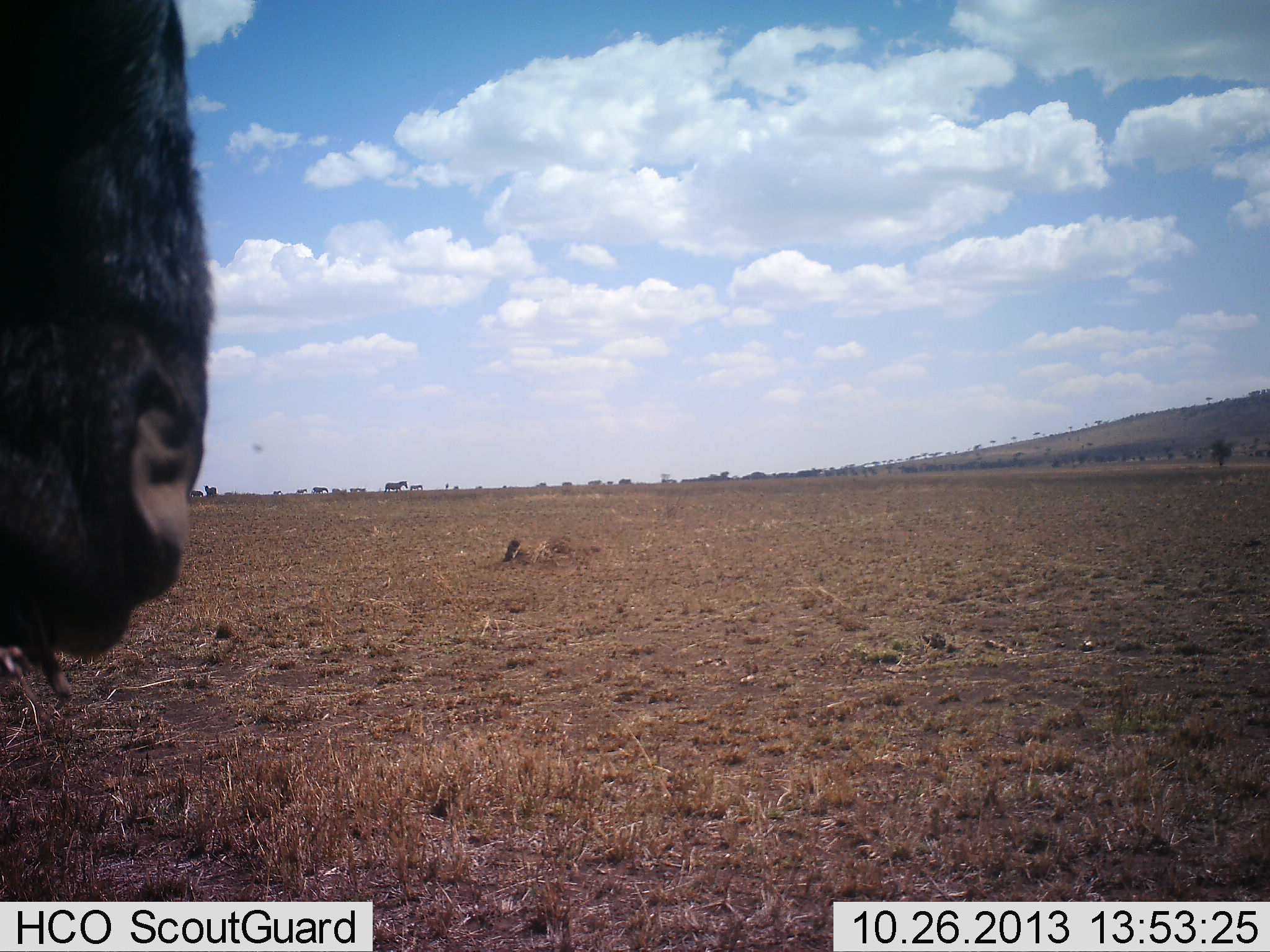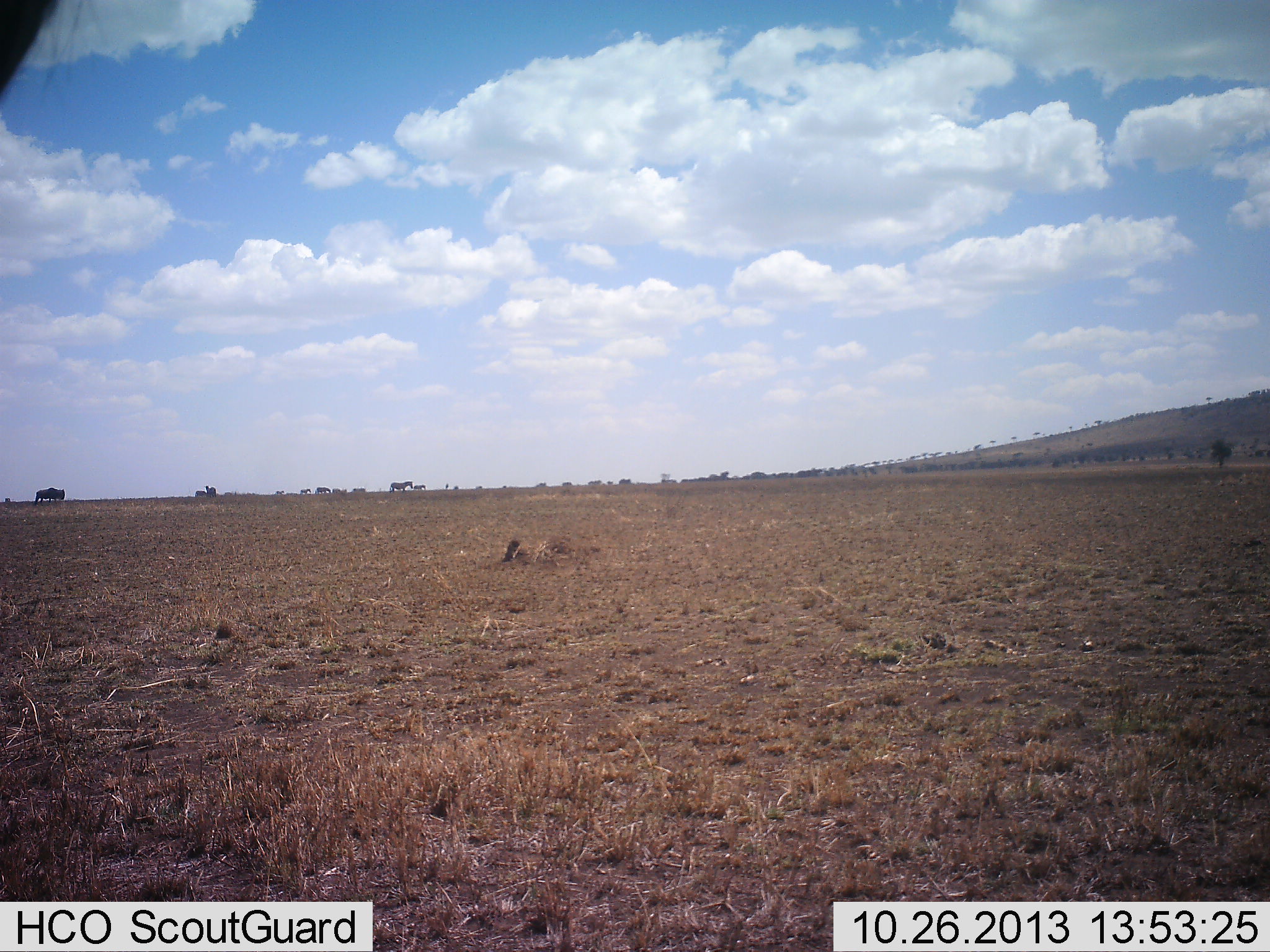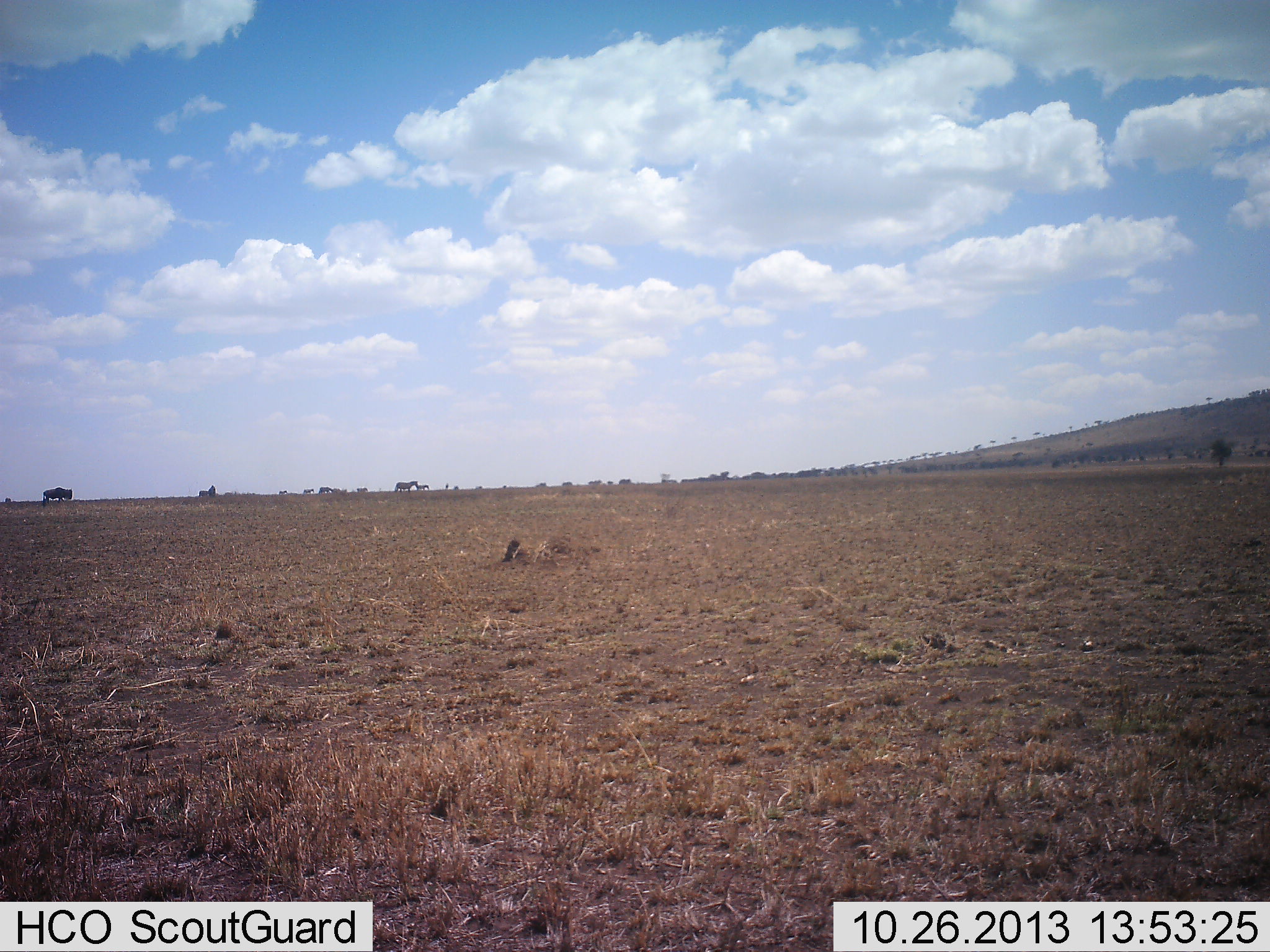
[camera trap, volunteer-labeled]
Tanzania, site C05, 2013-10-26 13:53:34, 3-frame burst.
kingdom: Animalia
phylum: Chordata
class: Mammalia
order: Artiodactyla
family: Bovidae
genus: Connochaetes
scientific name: Connochaetes taurinus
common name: blue wildebeest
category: wildebeest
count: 3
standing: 39%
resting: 0%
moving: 72%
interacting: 6%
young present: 0%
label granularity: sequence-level